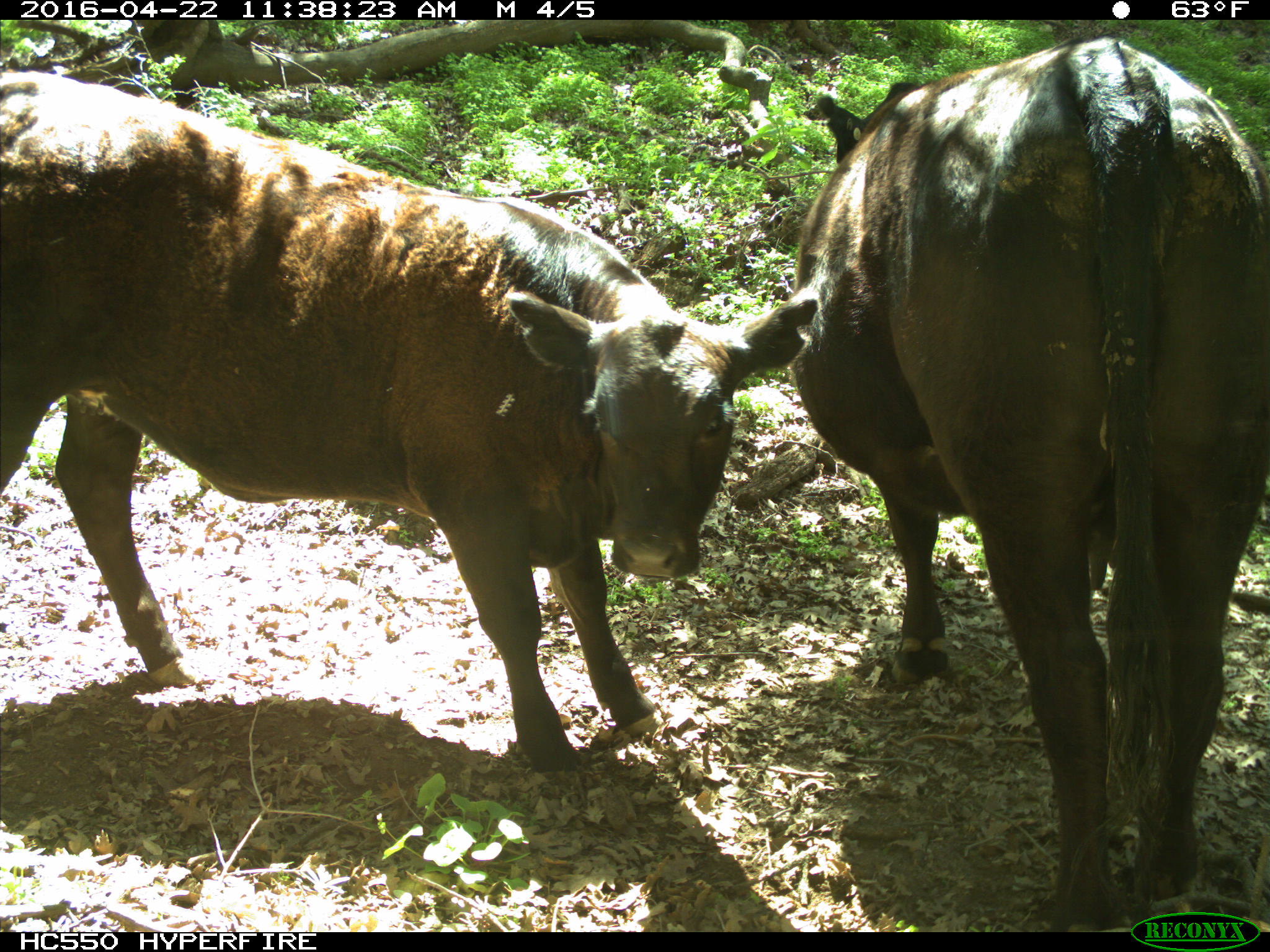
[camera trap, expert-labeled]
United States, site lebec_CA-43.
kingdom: Animalia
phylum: Chordata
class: Mammalia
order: Artiodactyla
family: Bovidae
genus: Bos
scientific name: Bos taurus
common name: domestic cow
Bos taurus (domestic cow).